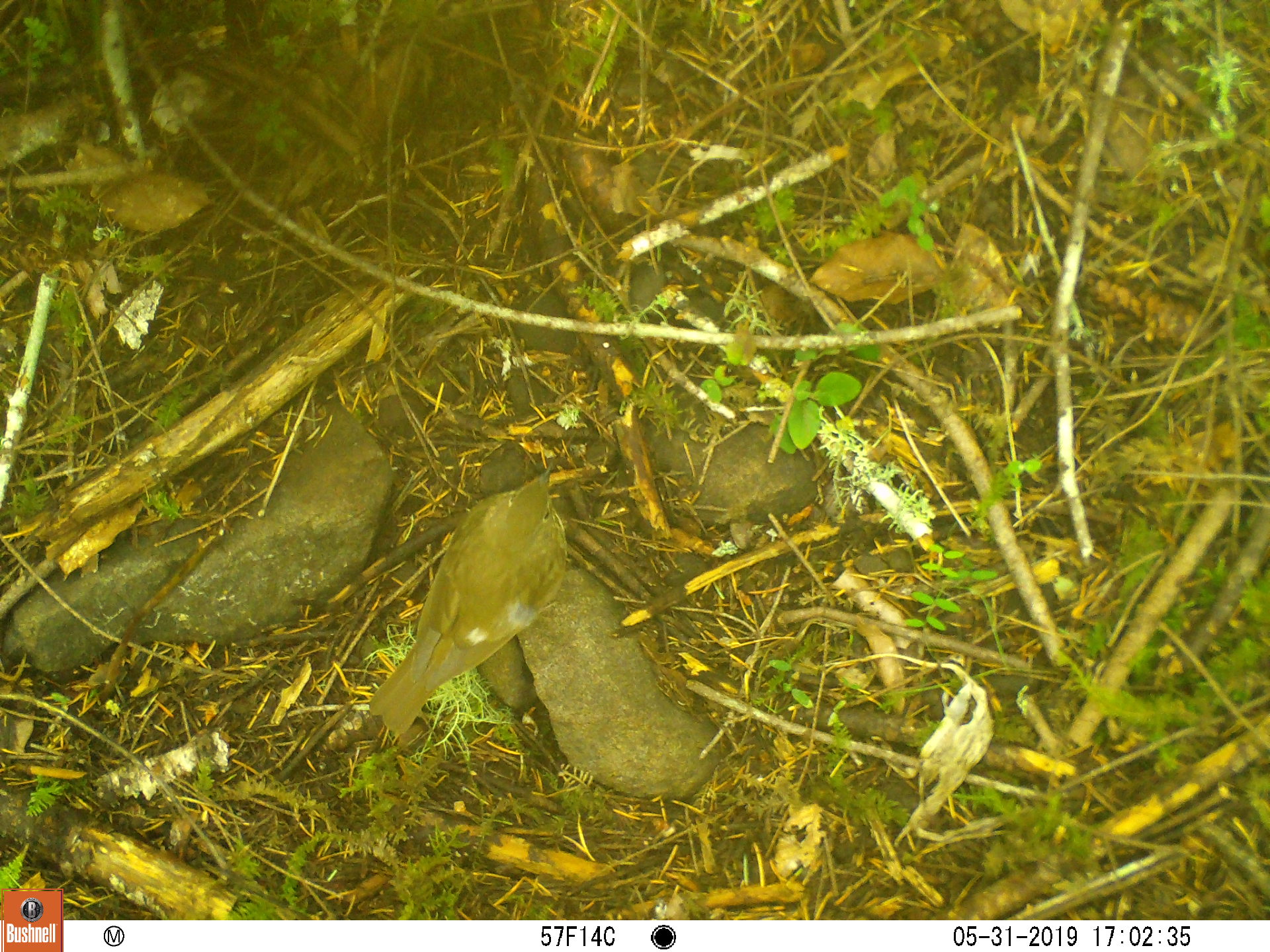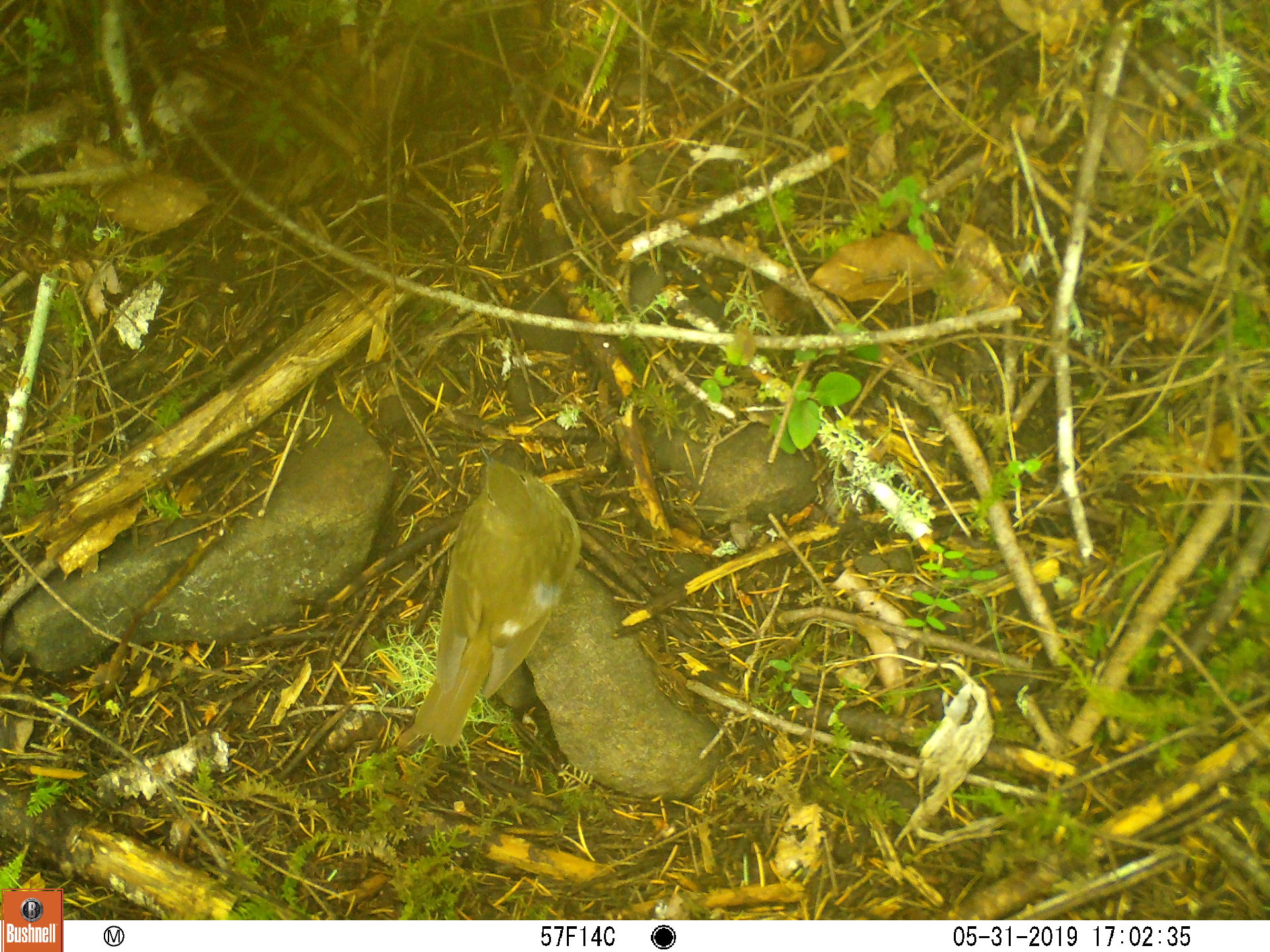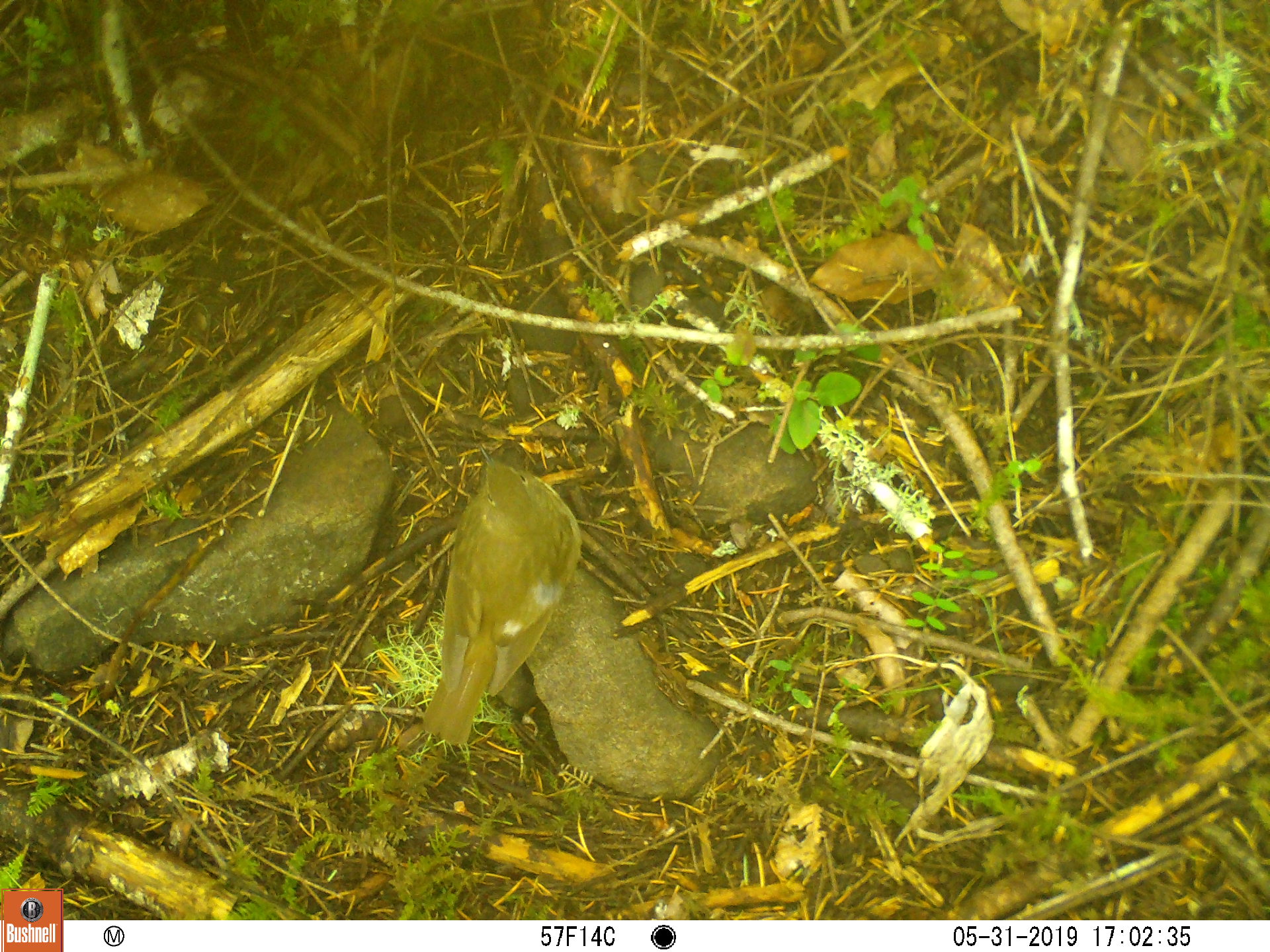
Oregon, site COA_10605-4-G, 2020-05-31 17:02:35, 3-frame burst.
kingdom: Animalia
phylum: Chordata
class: Aves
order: Passeriformes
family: Turdidae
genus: Catharus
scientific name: Catharus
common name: brown thrushes and nightingale-thrushes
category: catharus species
Catharus species (brown thrushes and nightingale-thrushes) (Catharus).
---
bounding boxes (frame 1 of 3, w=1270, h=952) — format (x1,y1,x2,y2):
catharus species: (348,472,564,750)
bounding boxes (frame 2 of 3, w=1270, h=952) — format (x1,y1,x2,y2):
catharus species: (391,447,588,742)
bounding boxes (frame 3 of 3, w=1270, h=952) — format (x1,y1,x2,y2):
catharus species: (408,443,584,757)